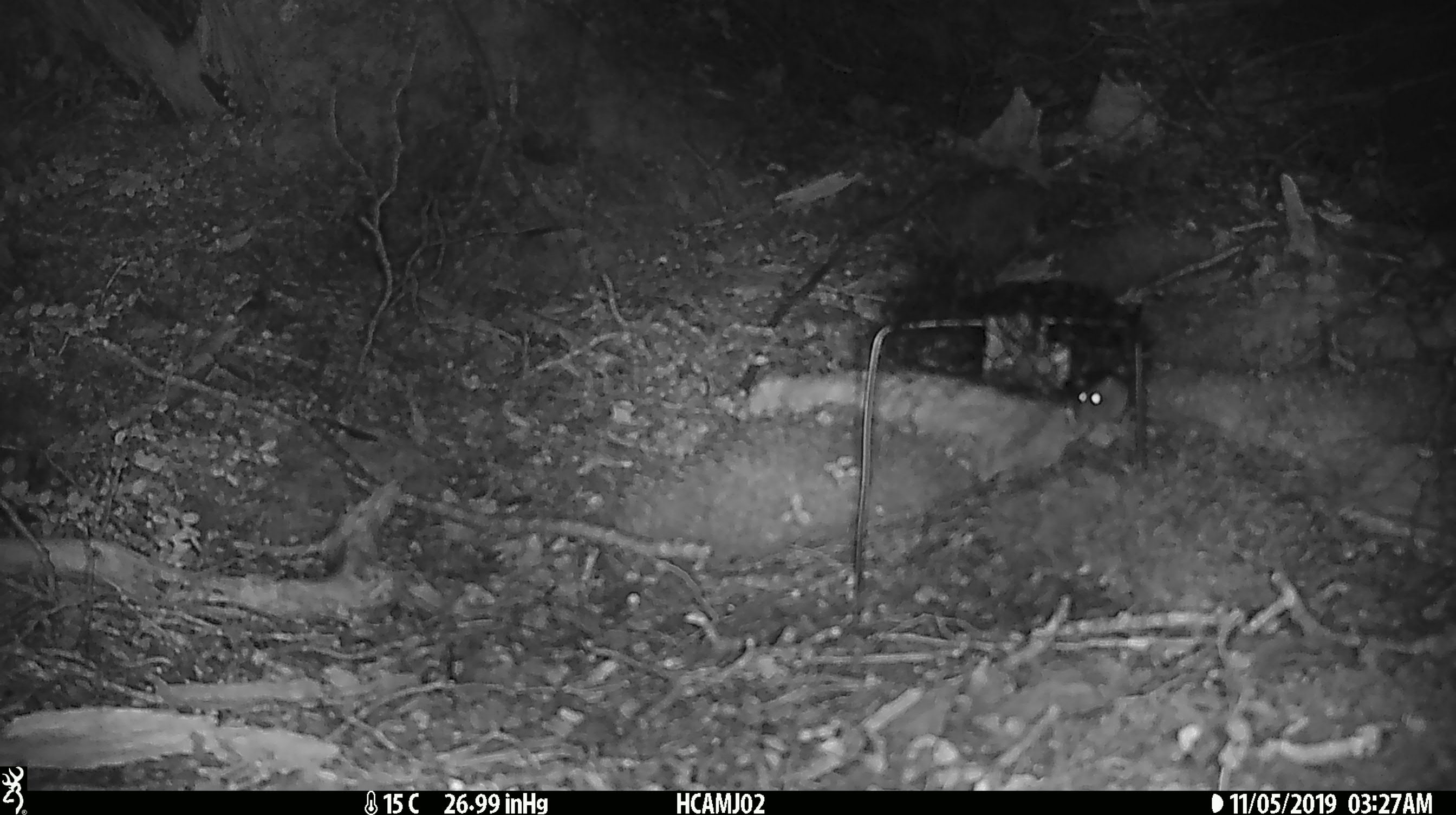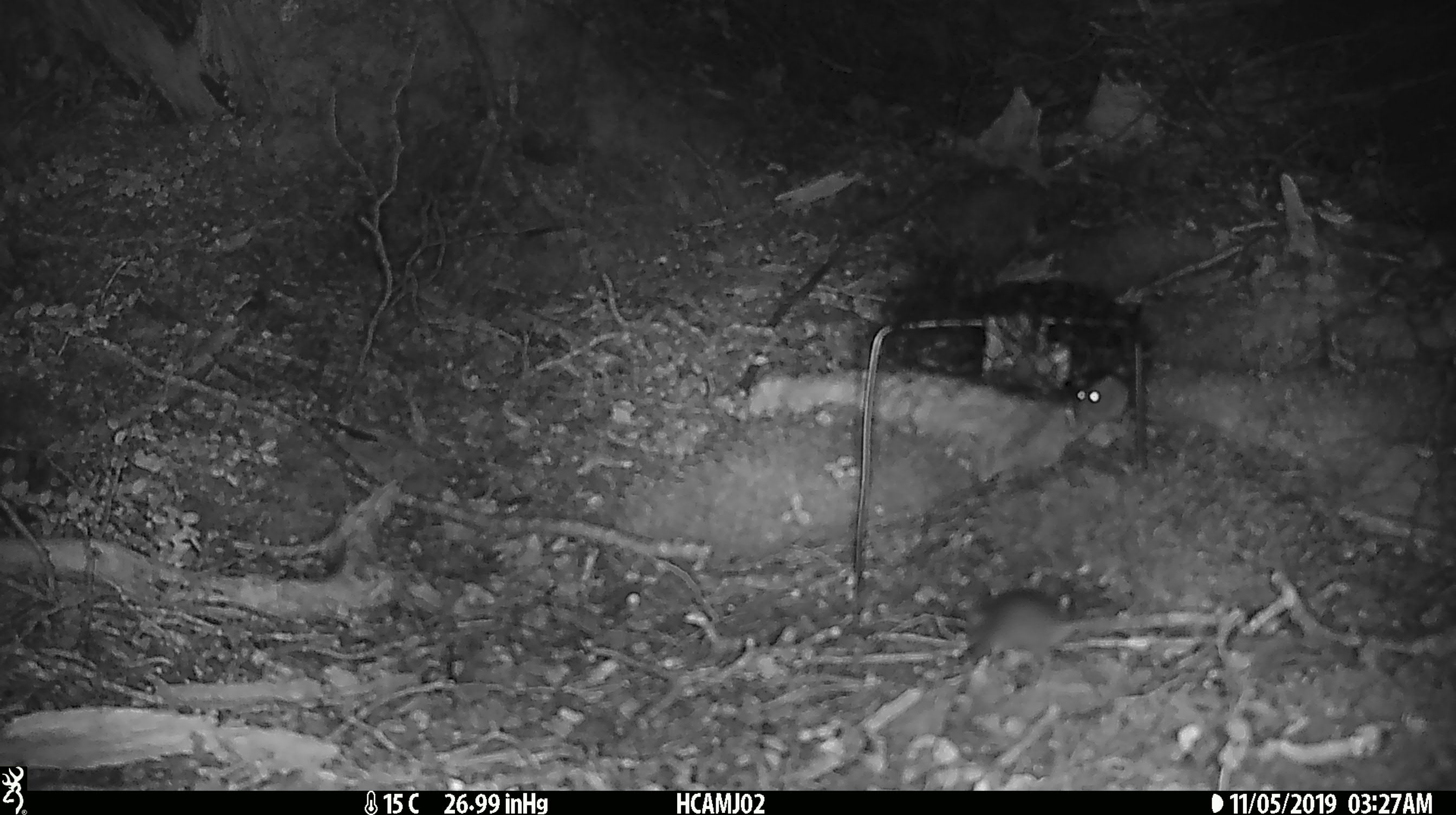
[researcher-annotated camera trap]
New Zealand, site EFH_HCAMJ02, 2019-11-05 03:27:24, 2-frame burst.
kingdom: Animalia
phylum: Chordata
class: Mammalia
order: Rodentia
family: Muridae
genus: Mus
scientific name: Mus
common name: mouse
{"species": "mouse (Mus)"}